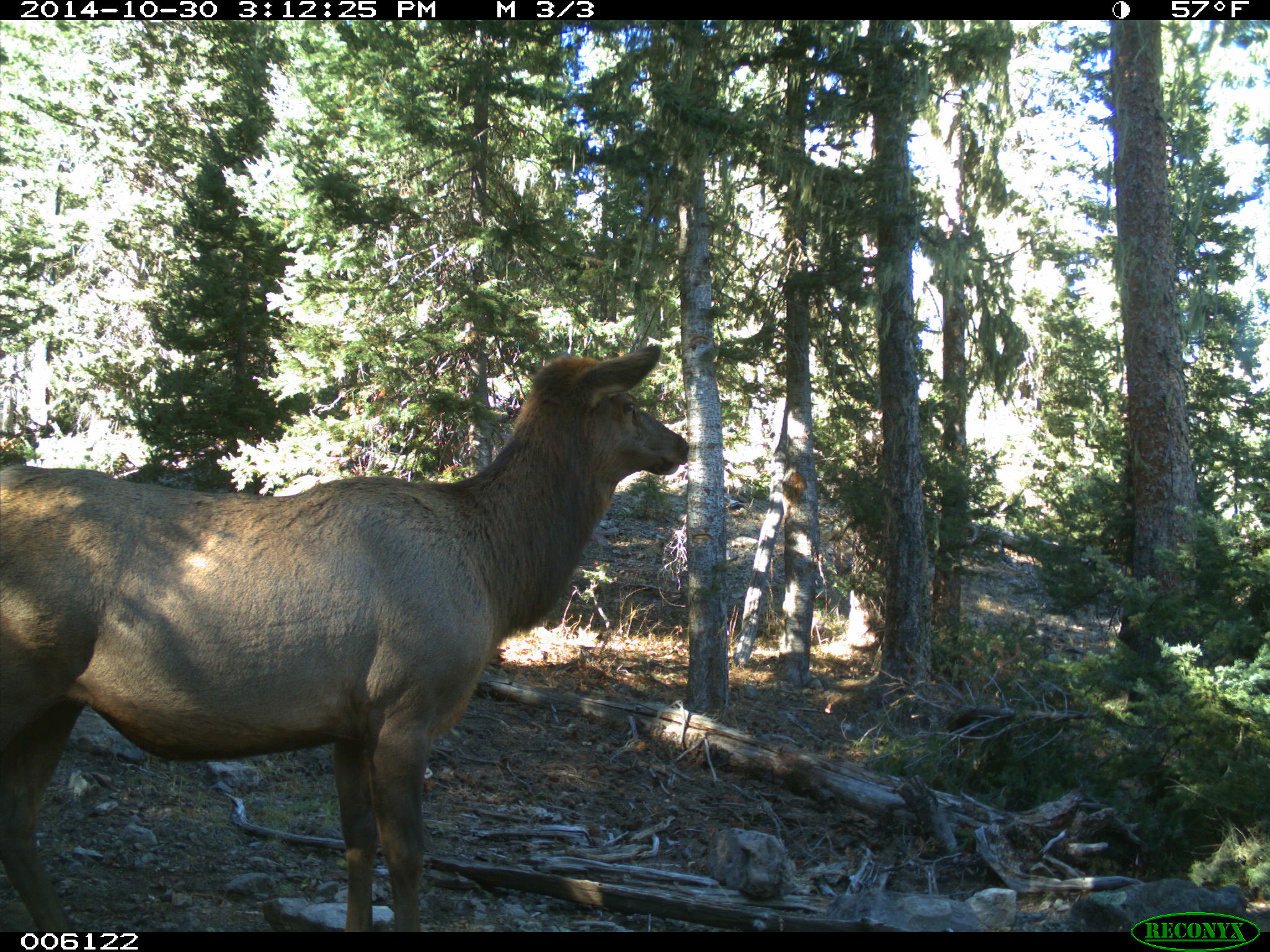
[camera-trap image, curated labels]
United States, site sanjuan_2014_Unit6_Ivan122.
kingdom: Animalia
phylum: Chordata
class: Mammalia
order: Artiodactyla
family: Cervidae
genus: Cervus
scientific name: Cervus elaphus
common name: red deer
Cervus elaphus (red deer).